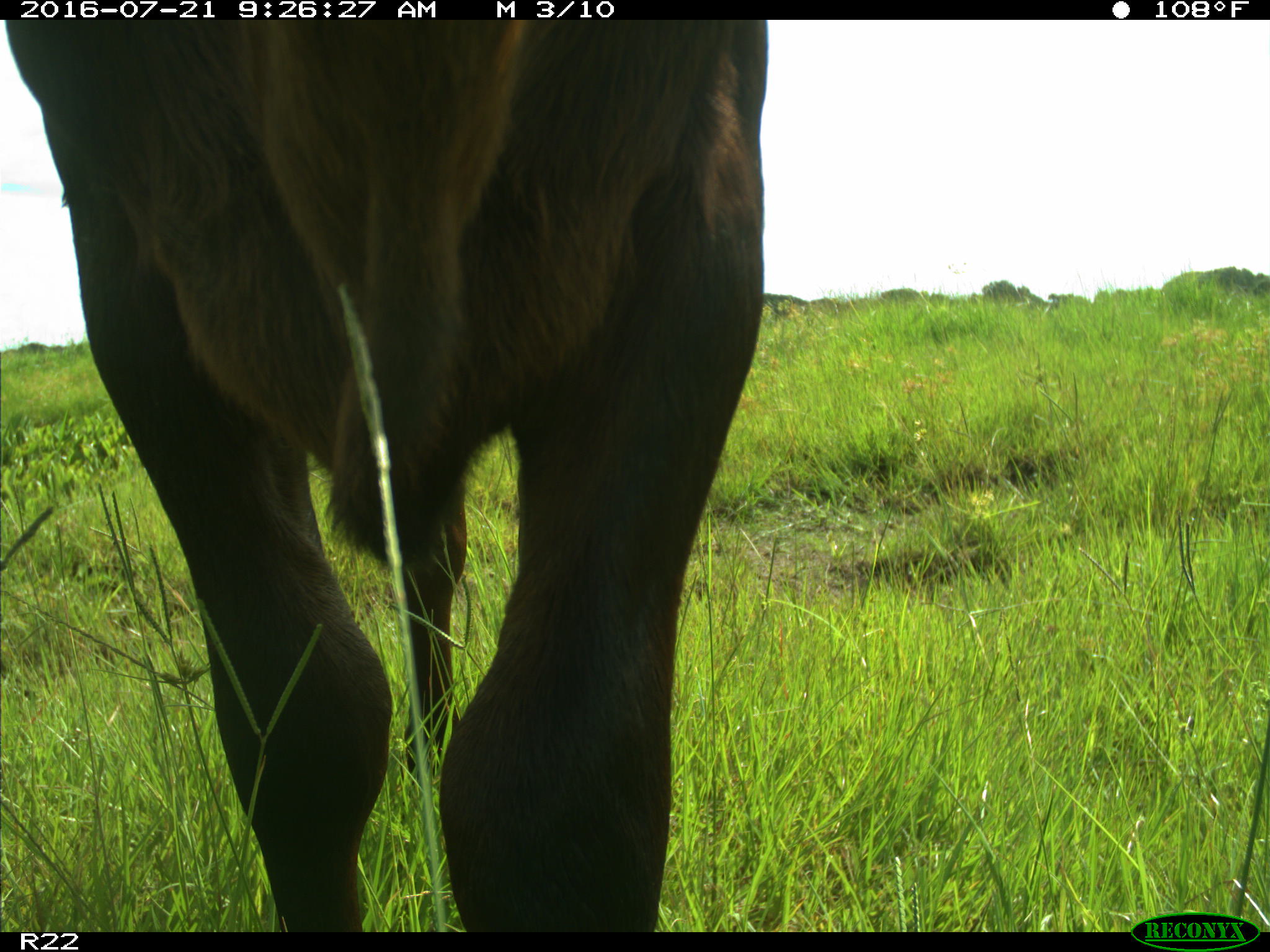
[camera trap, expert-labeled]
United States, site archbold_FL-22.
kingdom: Animalia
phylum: Chordata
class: Mammalia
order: Artiodactyla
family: Bovidae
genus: Bos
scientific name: Bos taurus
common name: domestic cow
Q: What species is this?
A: Bos taurus (domestic cow).